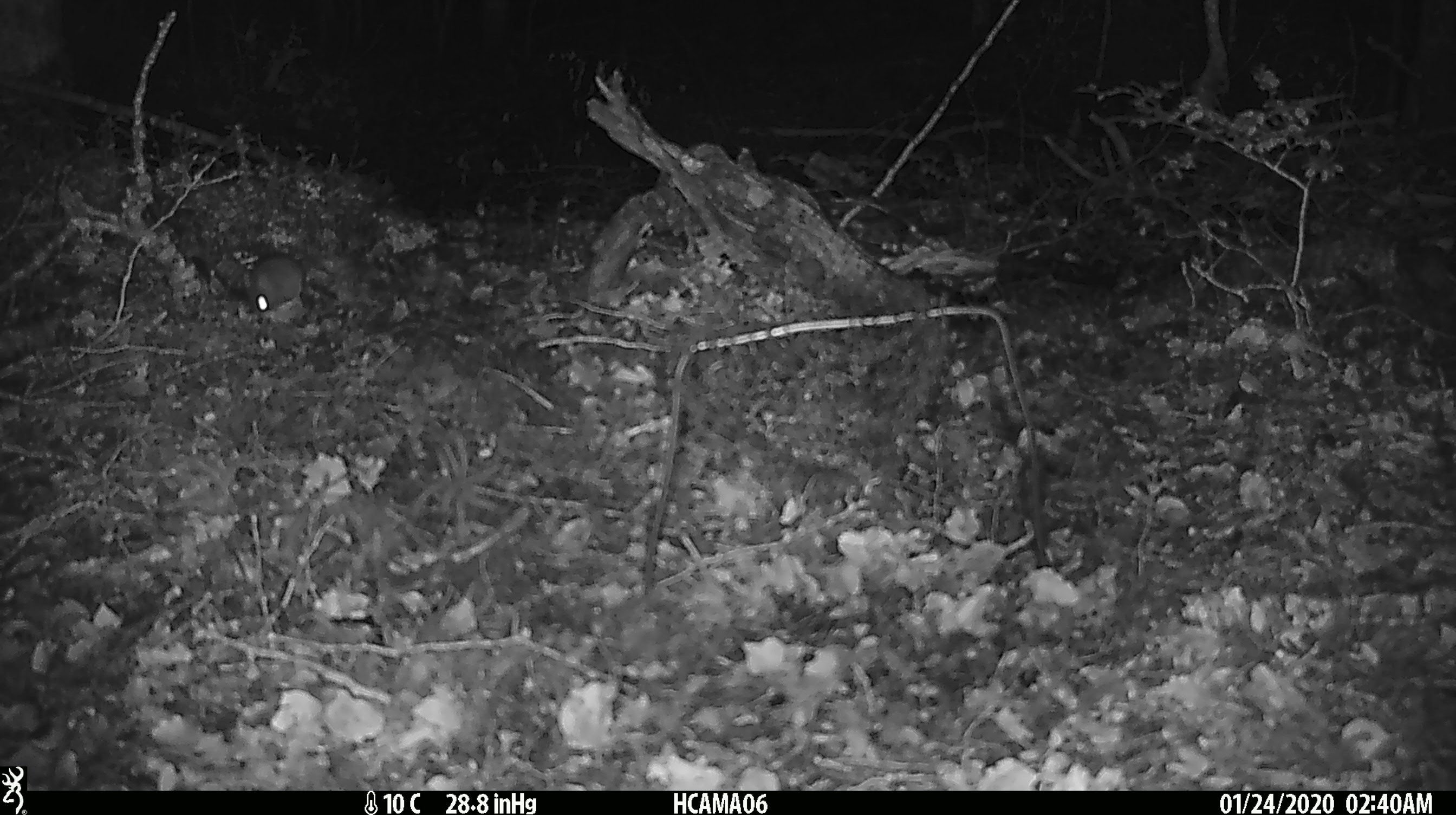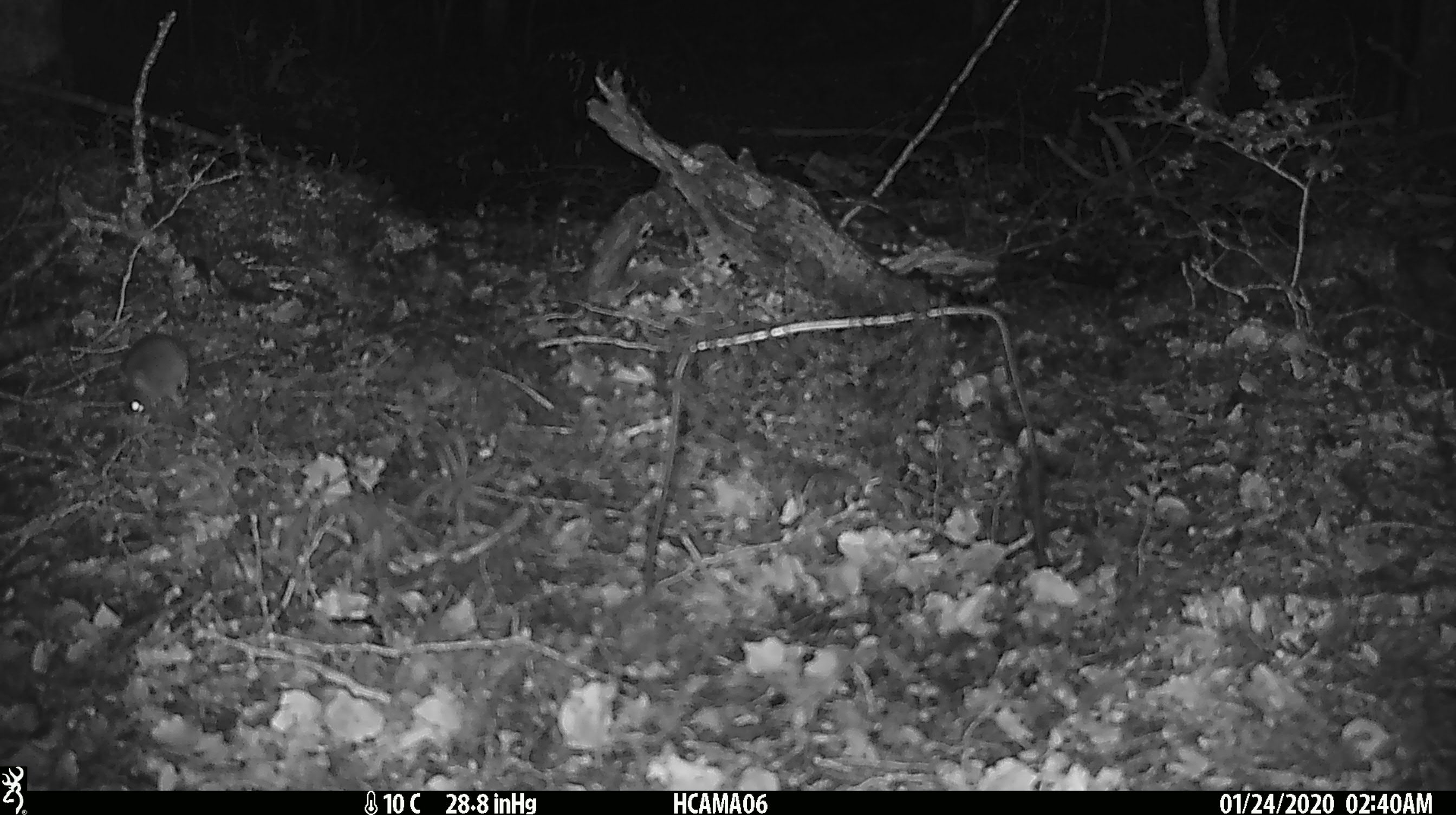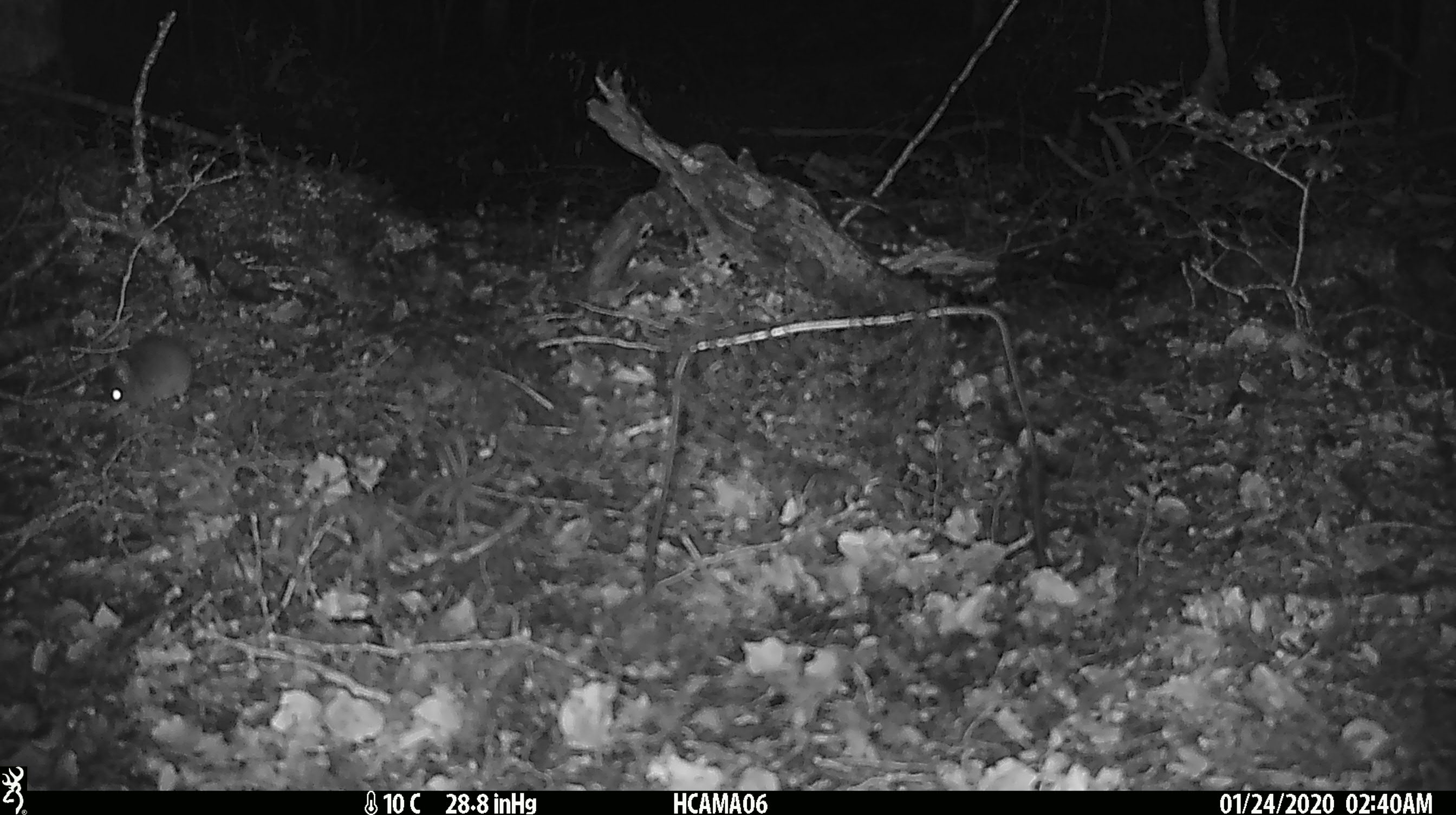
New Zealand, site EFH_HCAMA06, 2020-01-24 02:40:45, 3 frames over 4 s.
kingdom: Animalia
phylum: Chordata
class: Mammalia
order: Rodentia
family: Muridae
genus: Mus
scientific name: Mus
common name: mouse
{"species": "mouse (Mus)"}